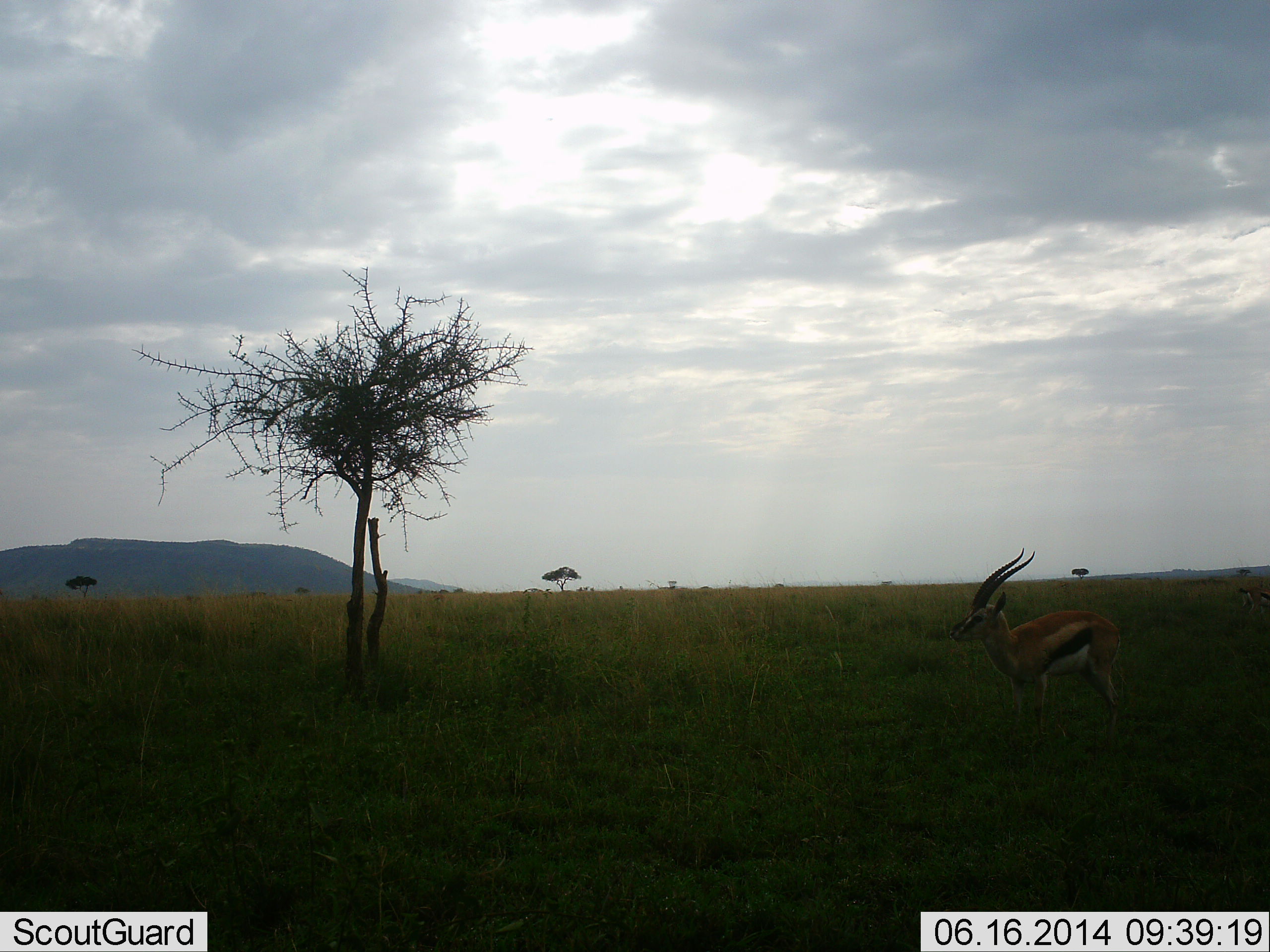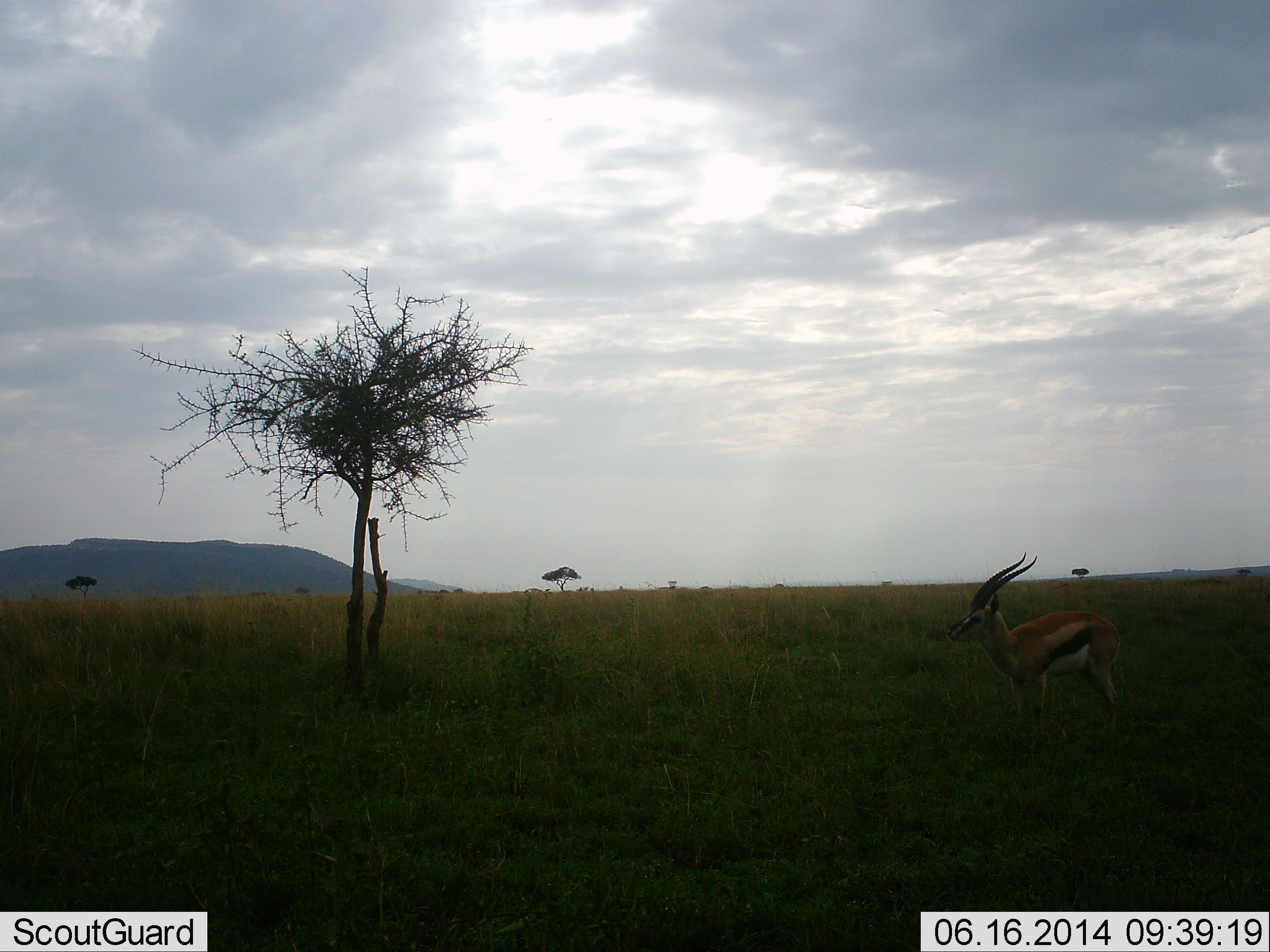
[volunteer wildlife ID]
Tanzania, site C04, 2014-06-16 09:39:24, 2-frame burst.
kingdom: Animalia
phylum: Chordata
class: Mammalia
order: Artiodactyla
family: Bovidae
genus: Eudorcas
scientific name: Eudorcas thomsonii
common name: thomson's gazelle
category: gazellethomsons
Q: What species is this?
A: Gazellethomsons (thomson's gazelle) (Eudorcas thomsonii).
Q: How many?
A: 1.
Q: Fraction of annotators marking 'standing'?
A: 100%.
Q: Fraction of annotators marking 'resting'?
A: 0%.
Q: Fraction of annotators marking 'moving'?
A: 0%.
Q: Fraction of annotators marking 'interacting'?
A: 0%.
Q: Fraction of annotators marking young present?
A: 0%.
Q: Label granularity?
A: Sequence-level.